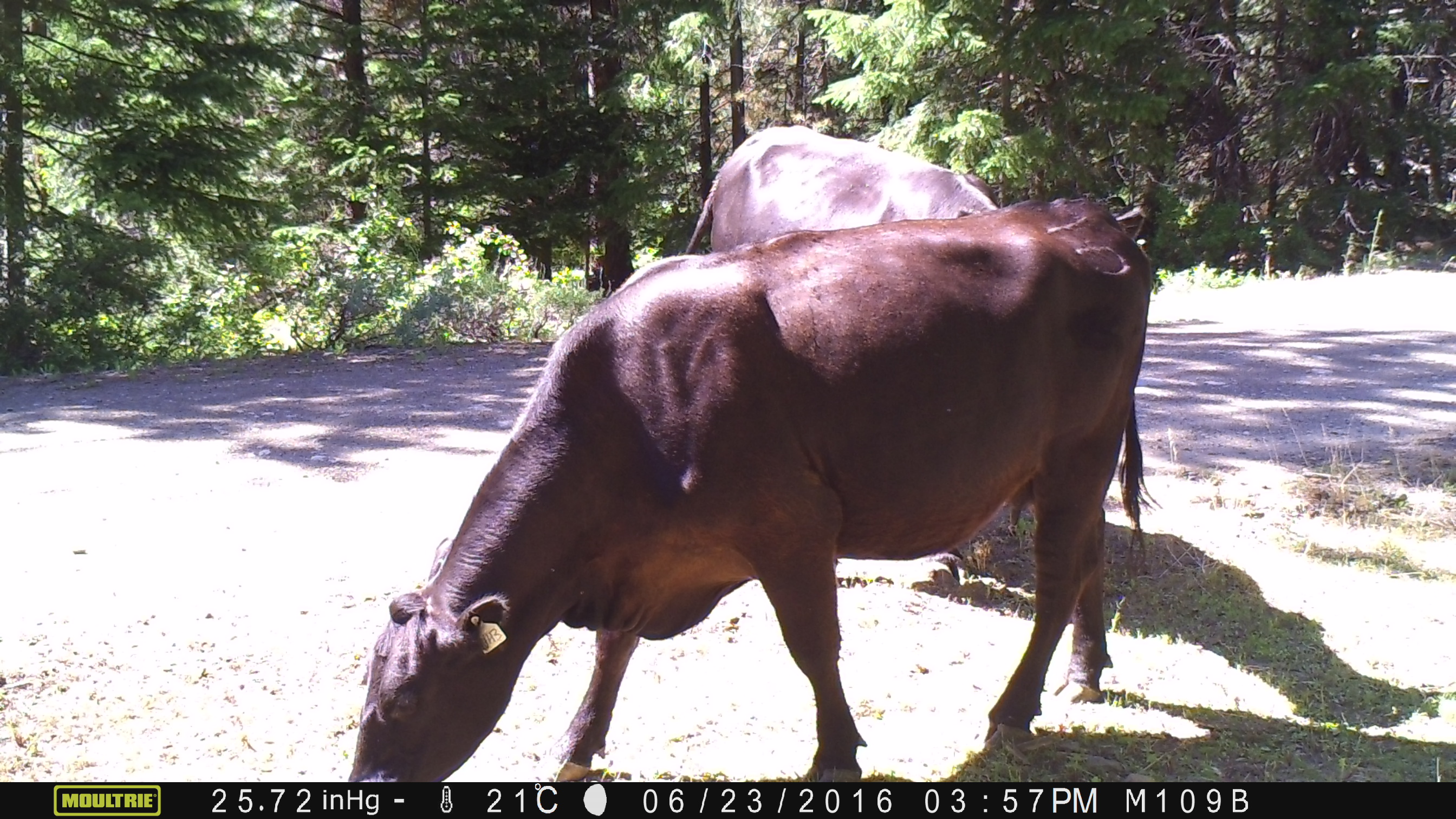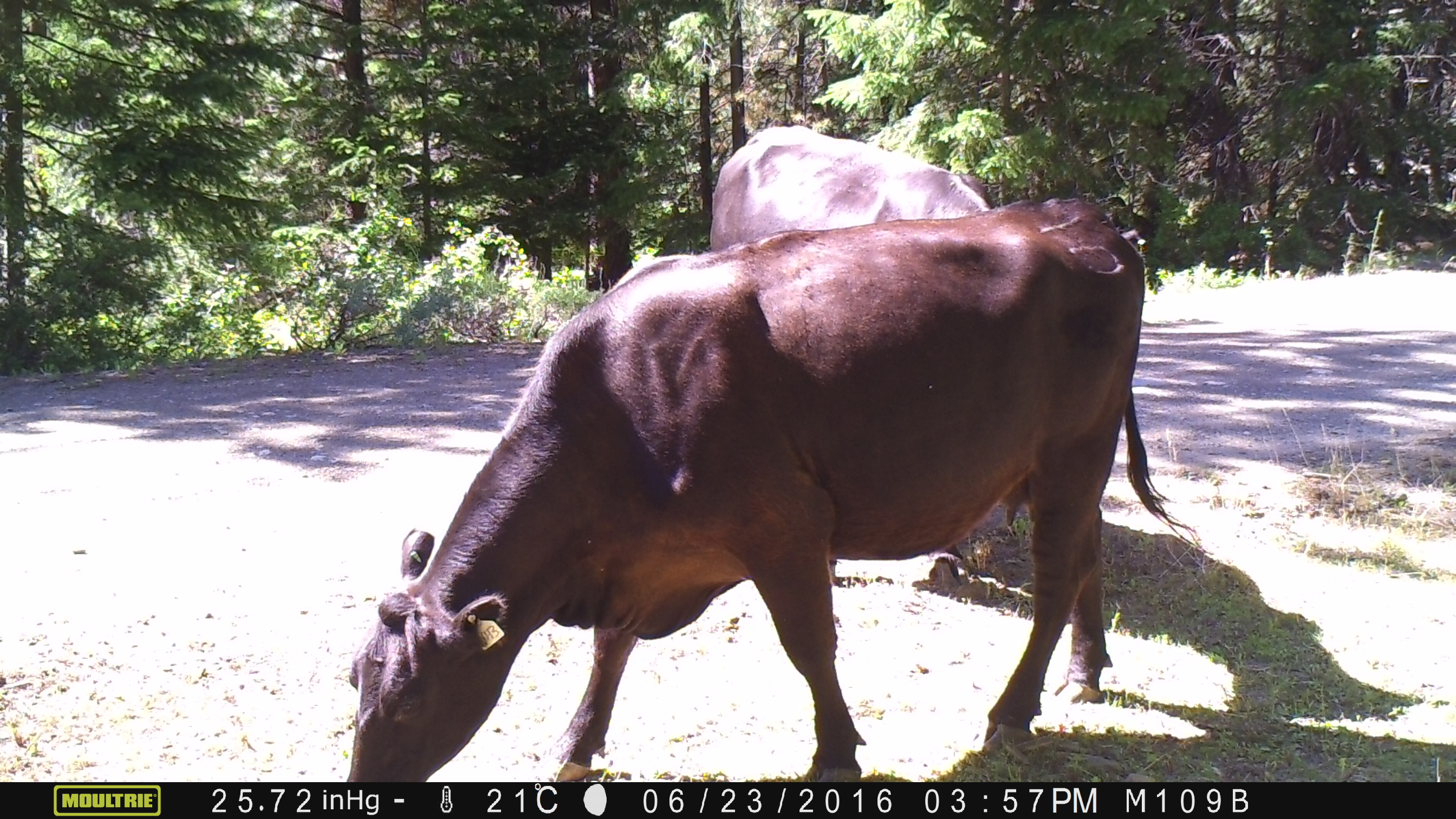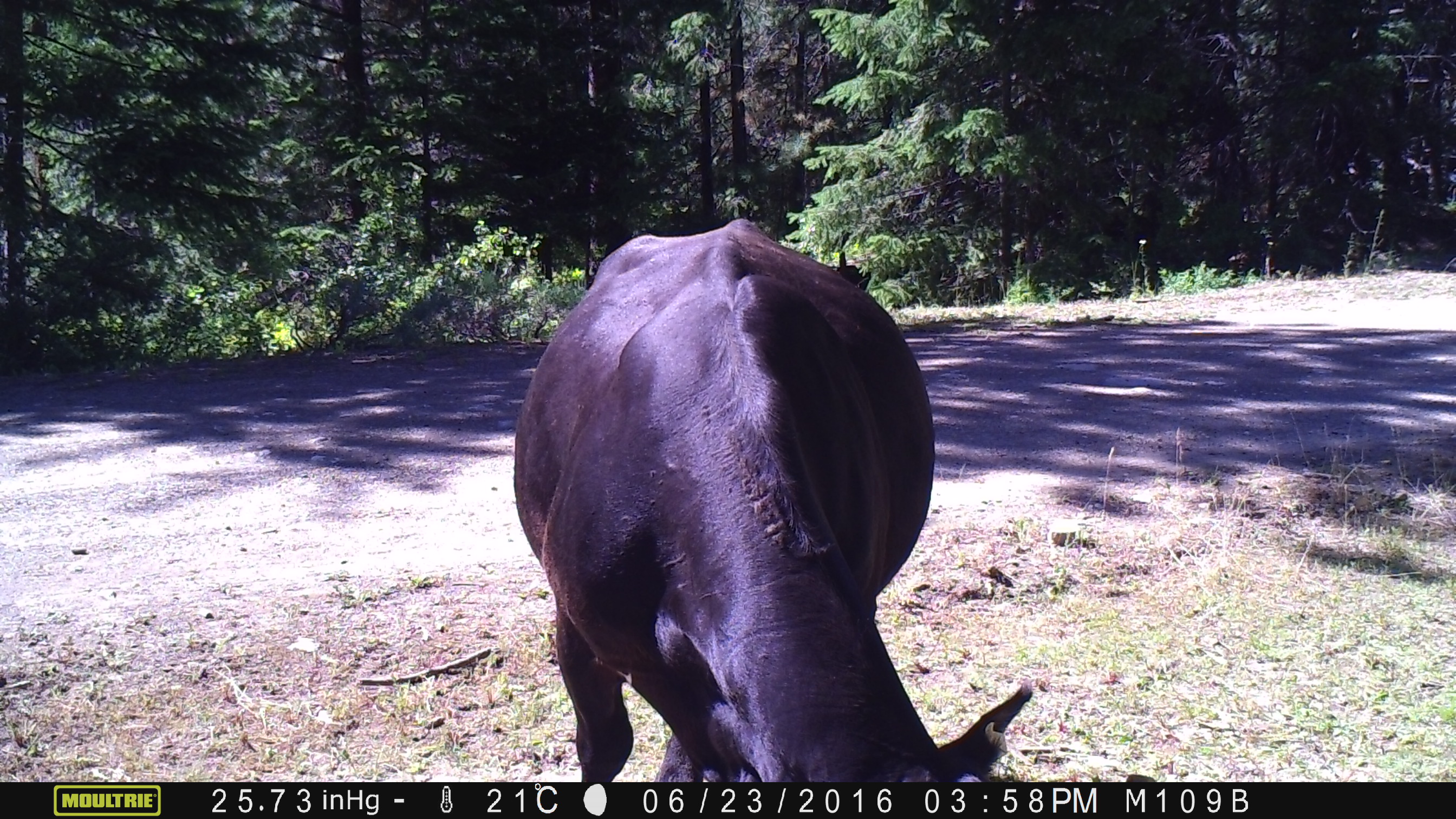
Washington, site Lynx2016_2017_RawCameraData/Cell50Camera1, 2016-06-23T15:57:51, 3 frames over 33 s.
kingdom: Animalia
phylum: Chordata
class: Mammalia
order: Artiodactyla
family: Bovidae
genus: Bos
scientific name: Bos taurus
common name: domestic cattle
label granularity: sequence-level